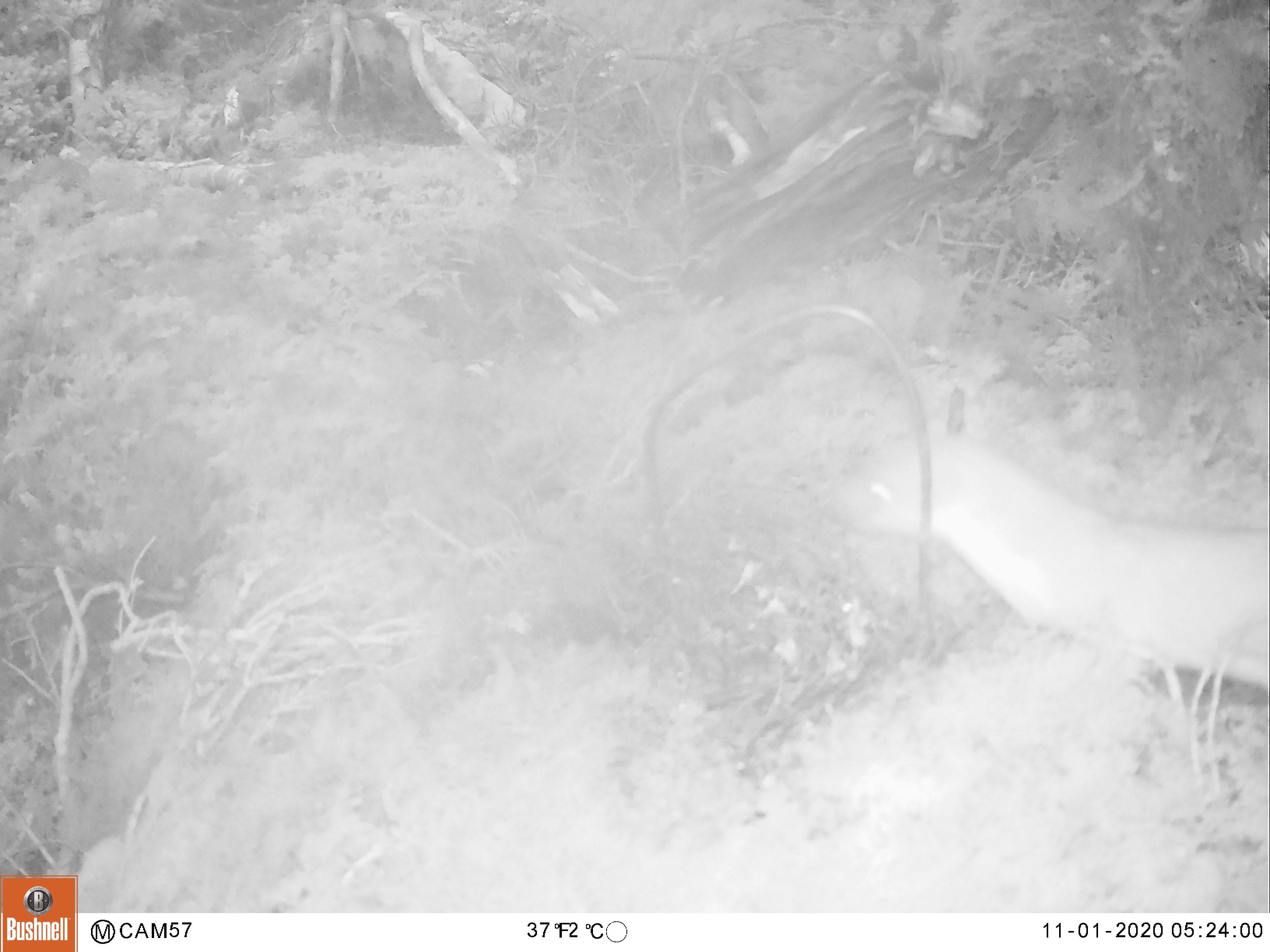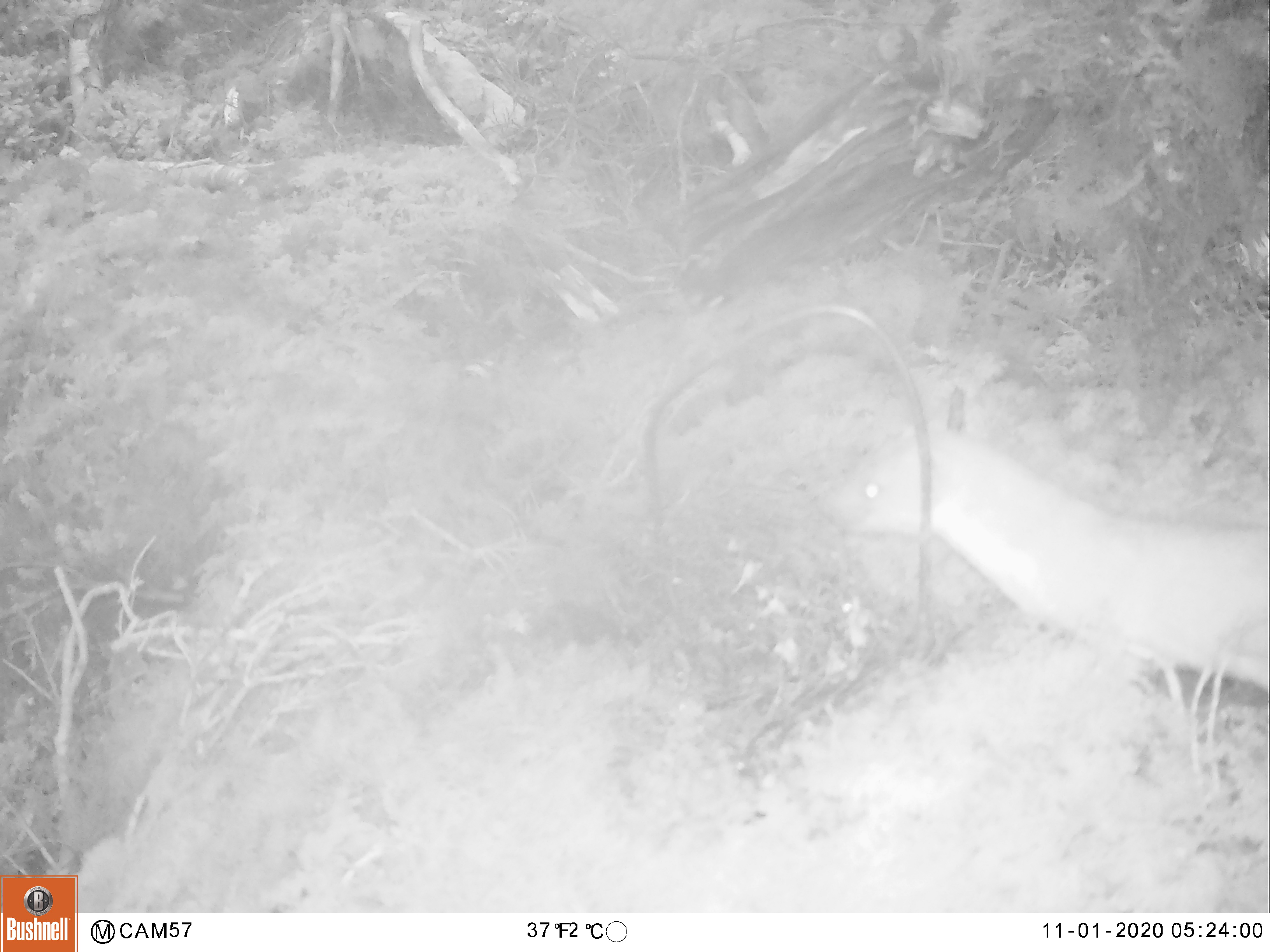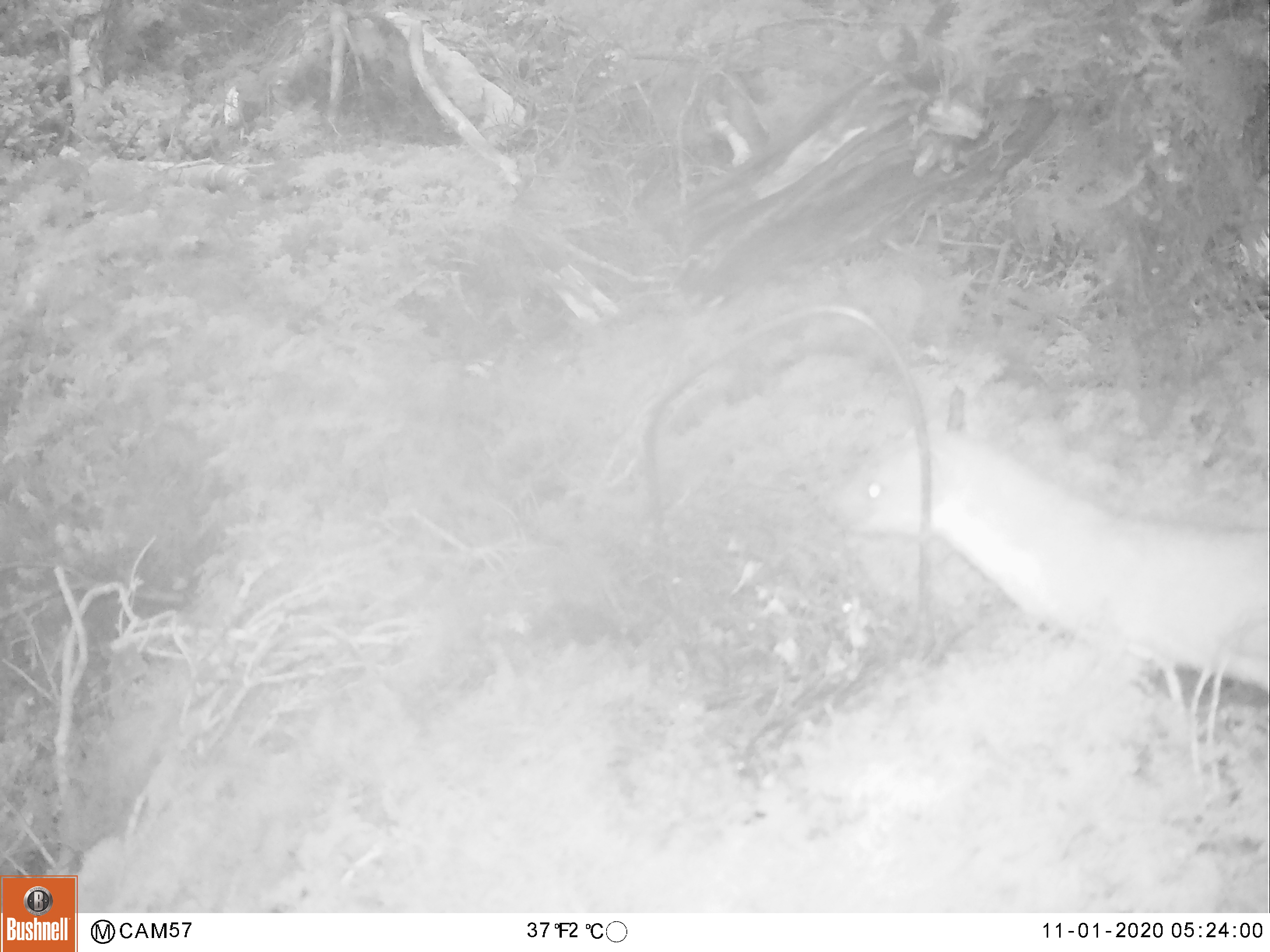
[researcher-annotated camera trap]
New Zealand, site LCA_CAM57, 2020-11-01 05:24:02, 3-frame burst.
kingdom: Animalia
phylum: Chordata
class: Mammalia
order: Carnivora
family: Mustelidae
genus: Mustela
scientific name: Mustela erminea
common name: stoat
Stoat (Mustela erminea).